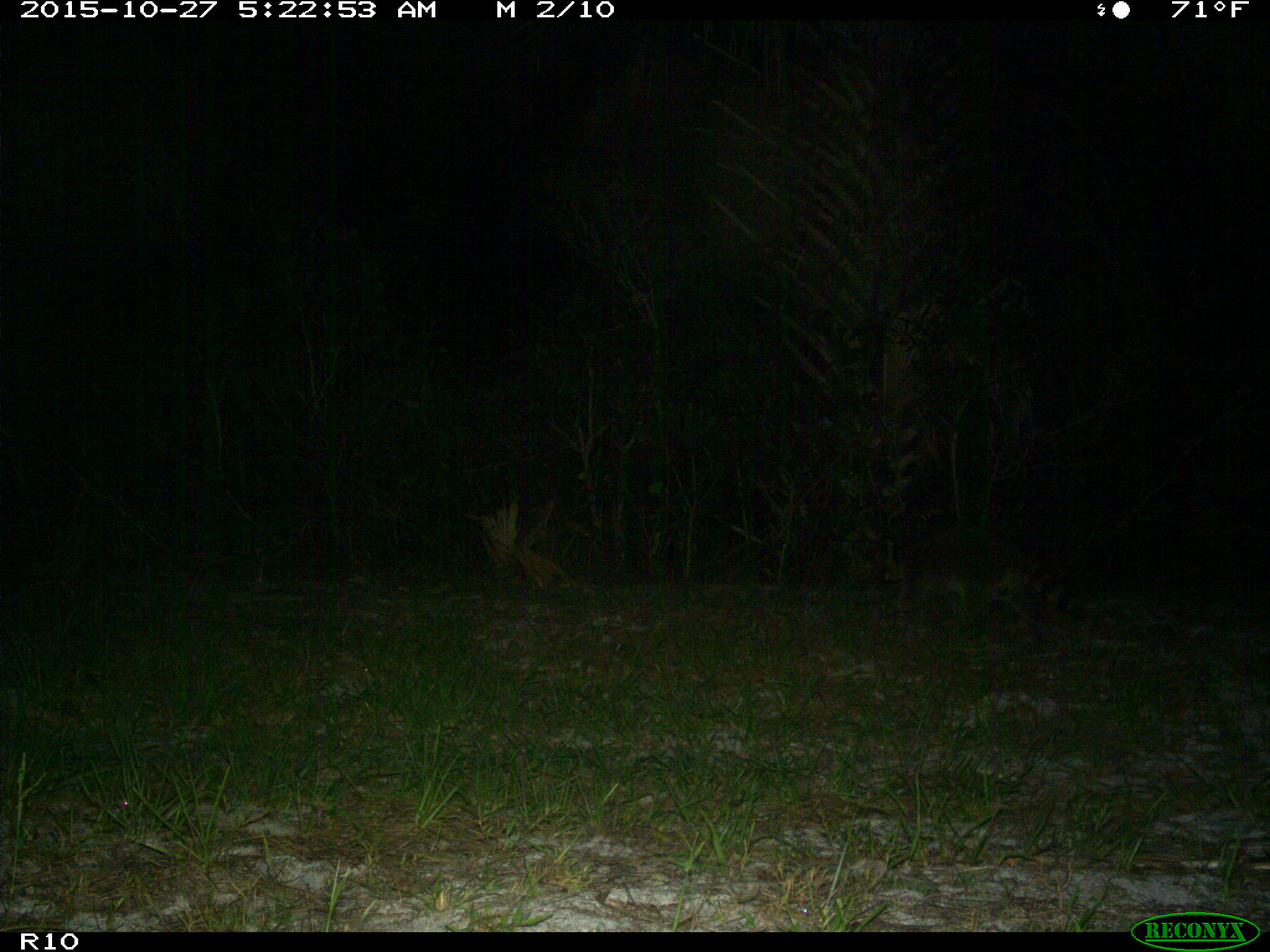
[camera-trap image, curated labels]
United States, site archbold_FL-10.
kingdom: Animalia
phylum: Chordata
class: Mammalia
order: Carnivora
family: Procyonidae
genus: Procyon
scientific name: Procyon lotor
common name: common raccoon